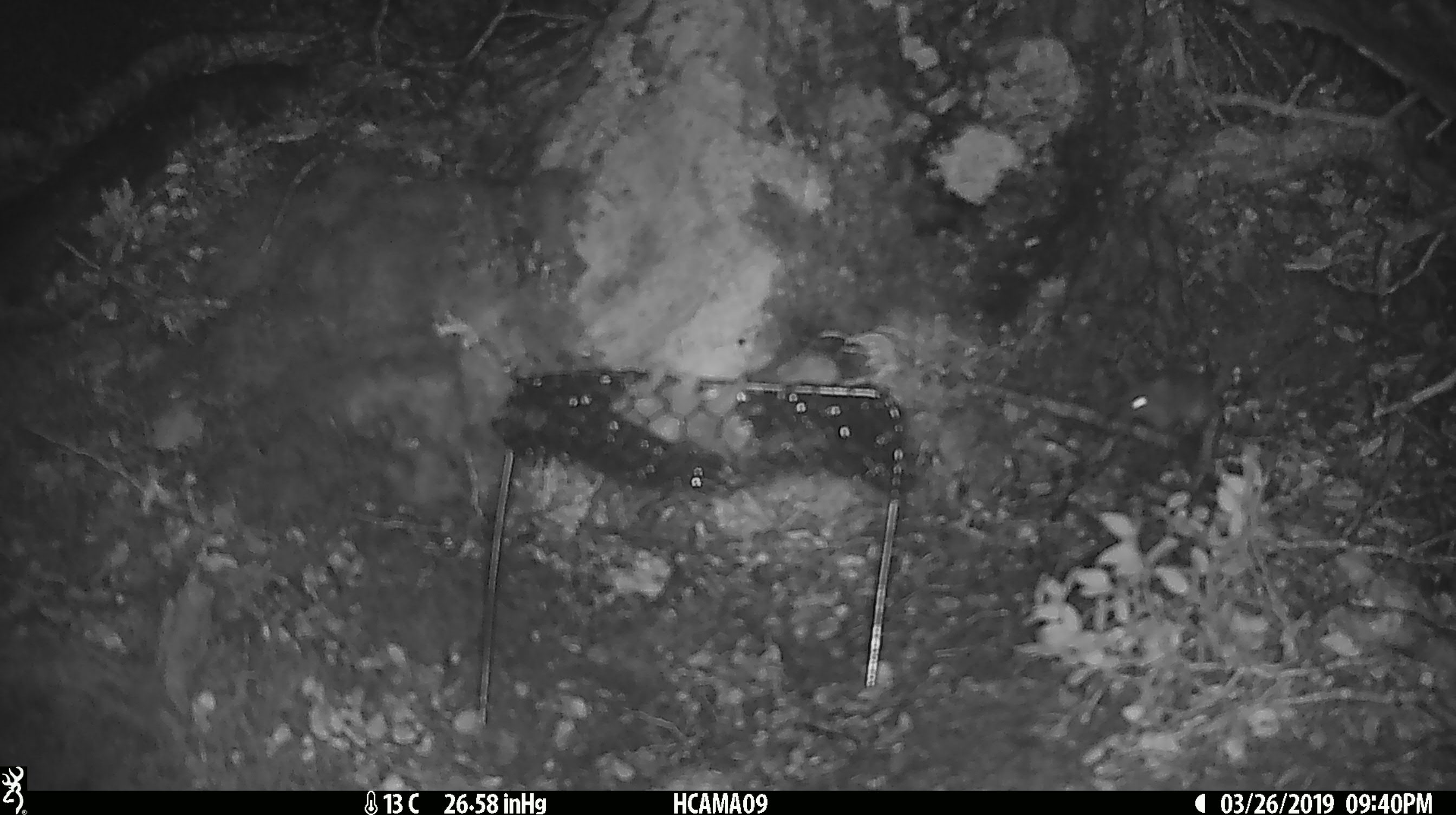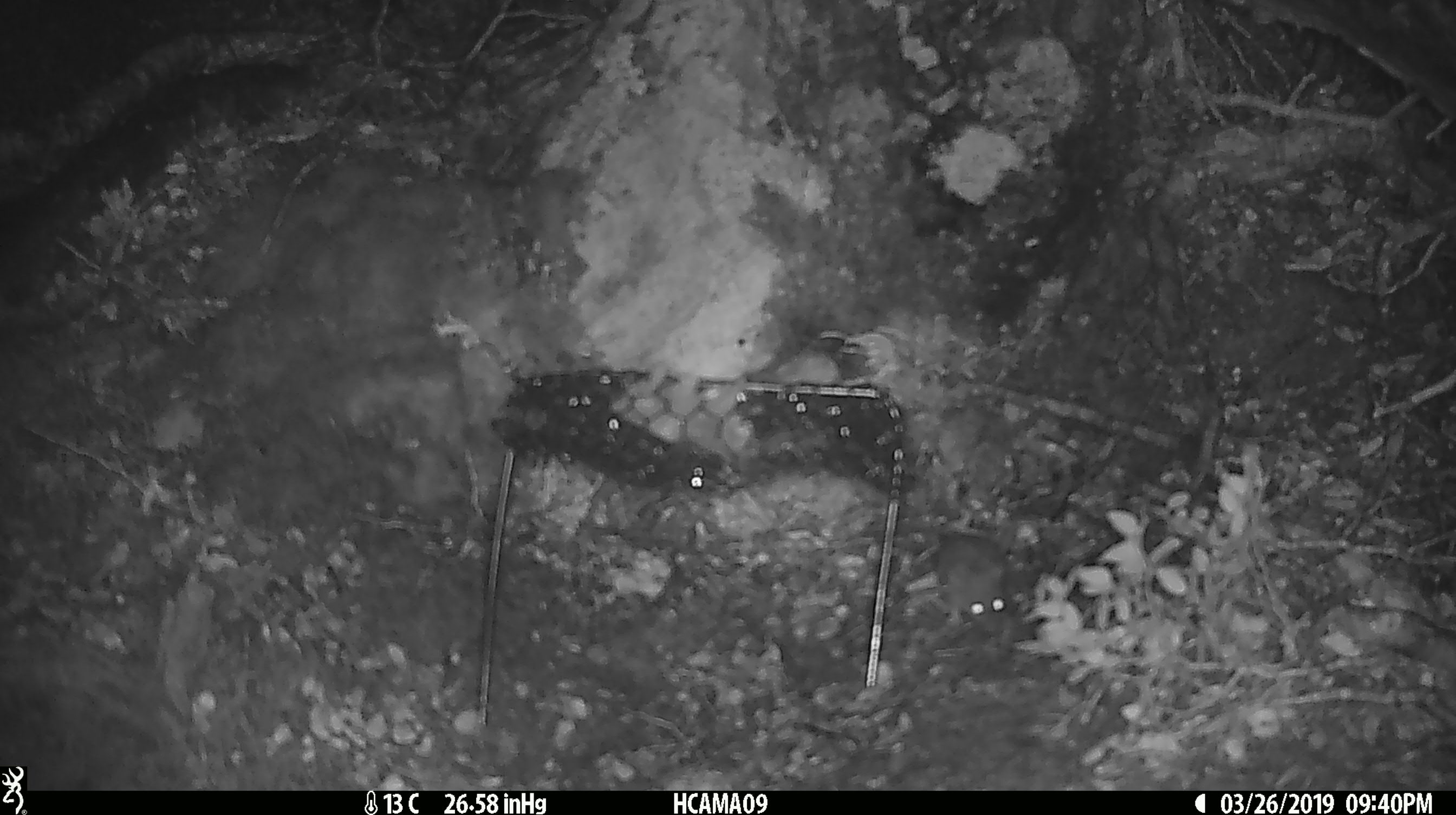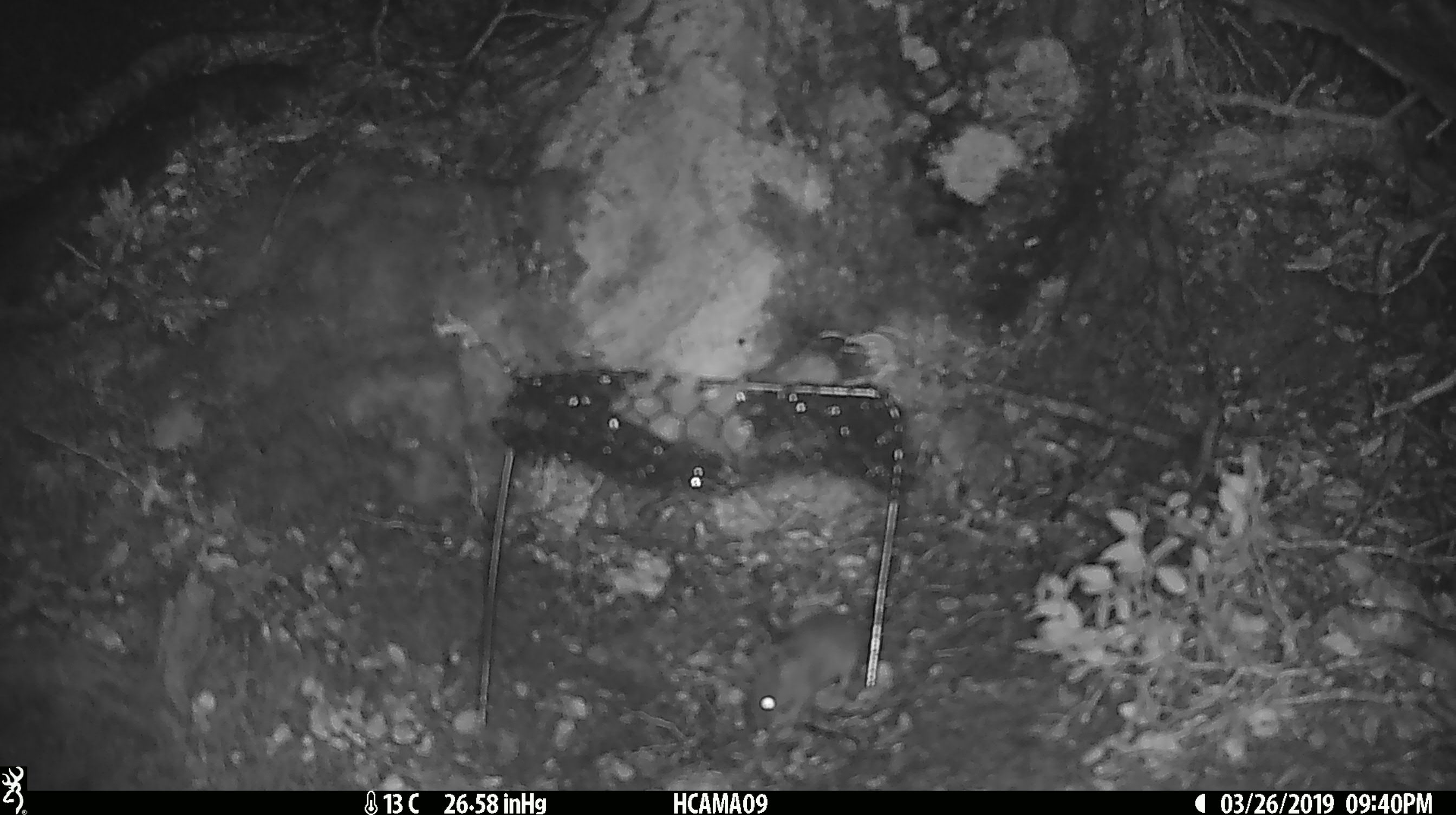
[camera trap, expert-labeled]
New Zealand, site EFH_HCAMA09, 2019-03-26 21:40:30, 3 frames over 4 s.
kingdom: Animalia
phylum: Chordata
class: Mammalia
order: Rodentia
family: Muridae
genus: Mus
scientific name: Mus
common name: mouse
Mouse (Mus).